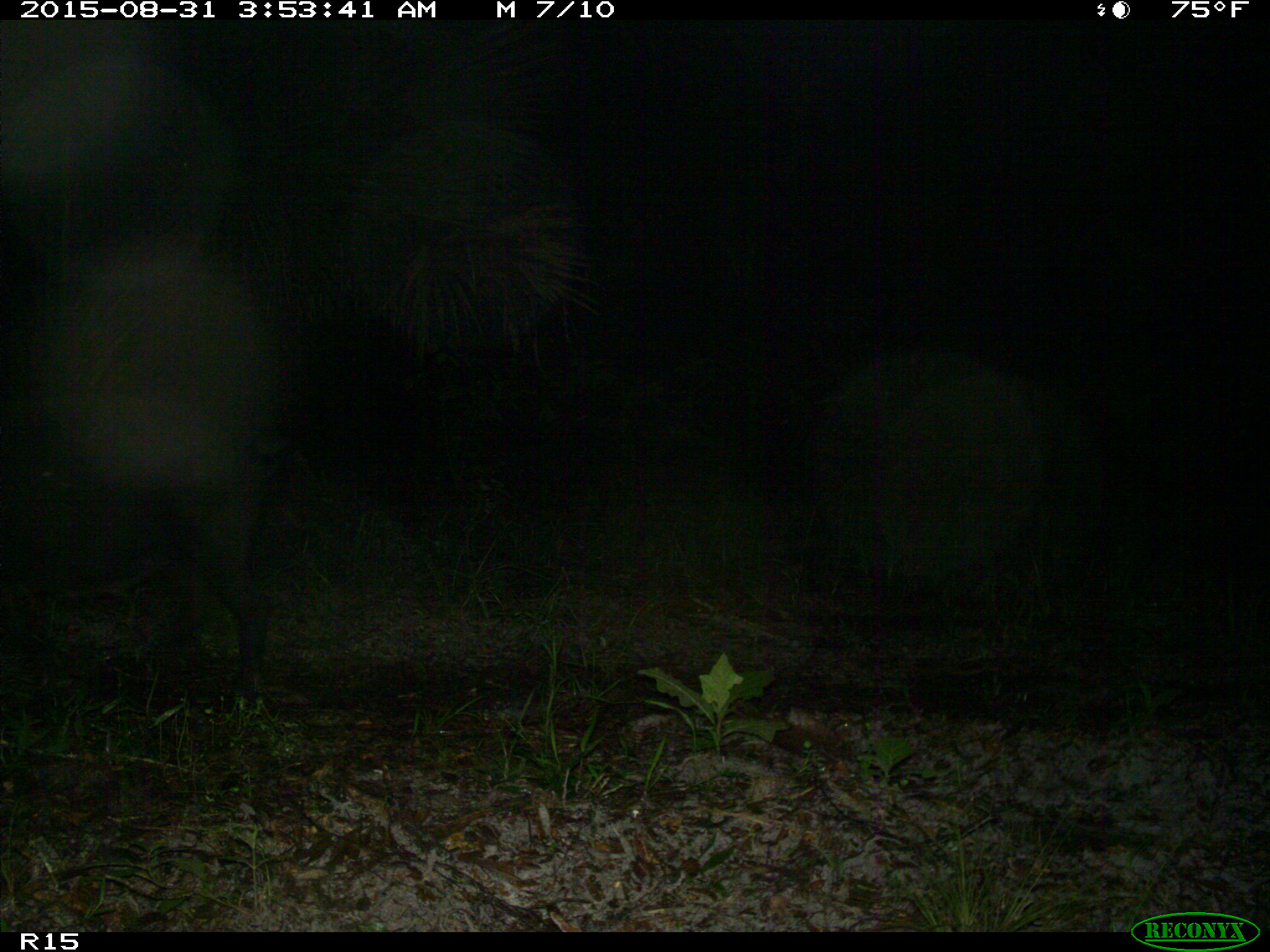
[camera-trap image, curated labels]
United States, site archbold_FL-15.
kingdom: Animalia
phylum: Chordata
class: Mammalia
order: Artiodactyla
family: Suidae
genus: Sus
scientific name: Sus scrofa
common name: wild boar